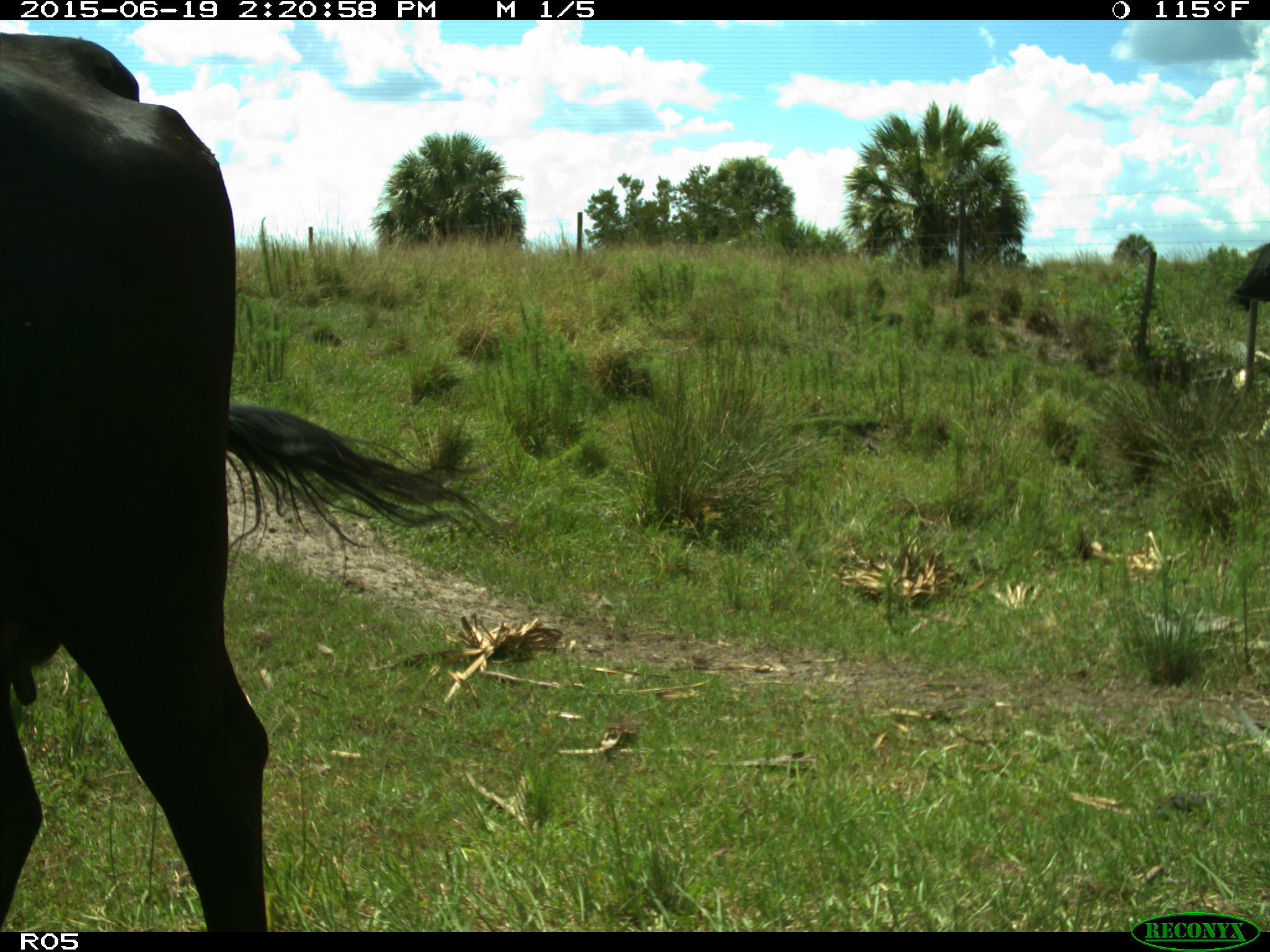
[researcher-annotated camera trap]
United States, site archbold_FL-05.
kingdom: Animalia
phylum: Chordata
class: Mammalia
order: Artiodactyla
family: Bovidae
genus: Bos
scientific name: Bos taurus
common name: domestic cow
Bos taurus (domestic cow).